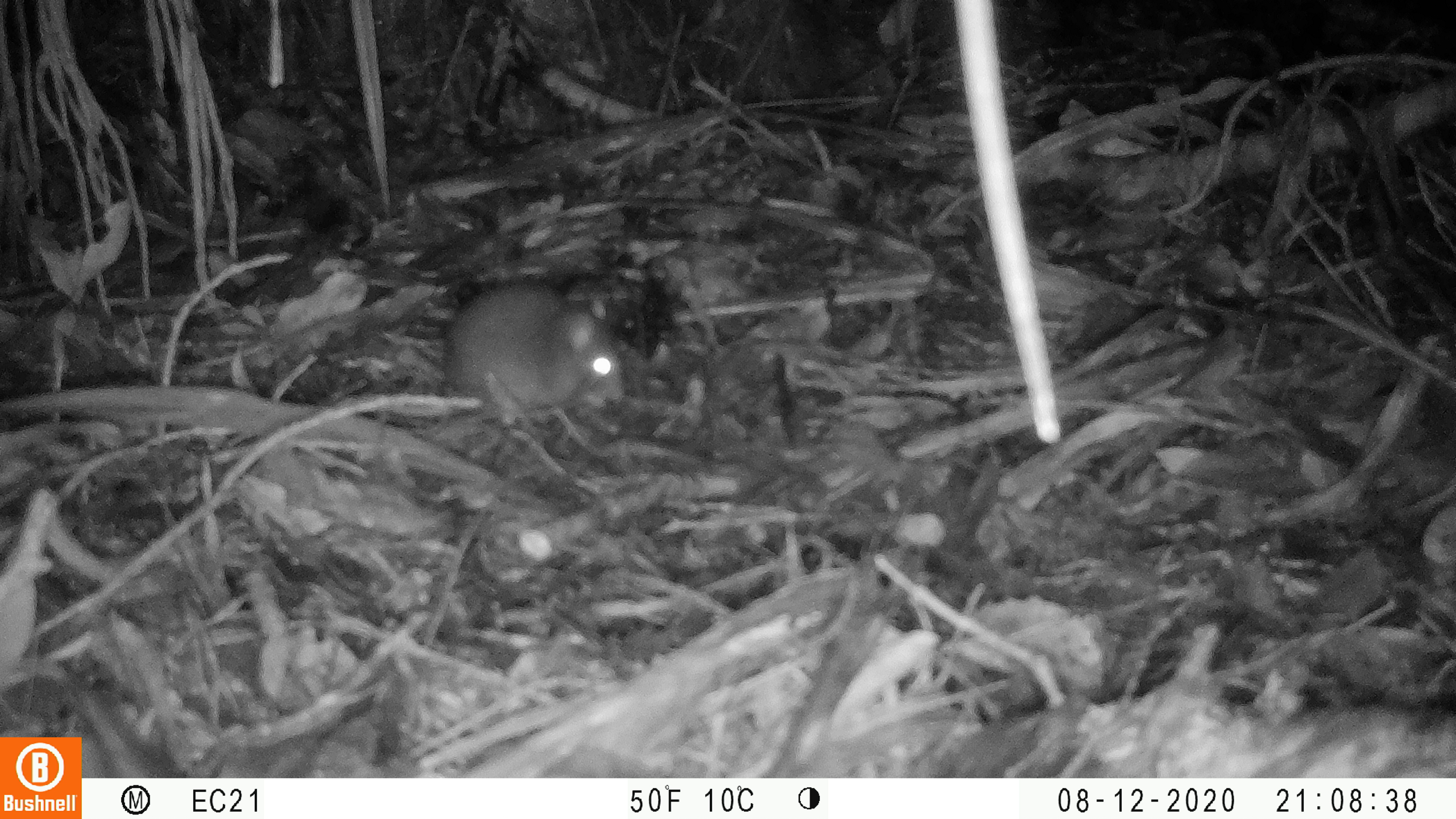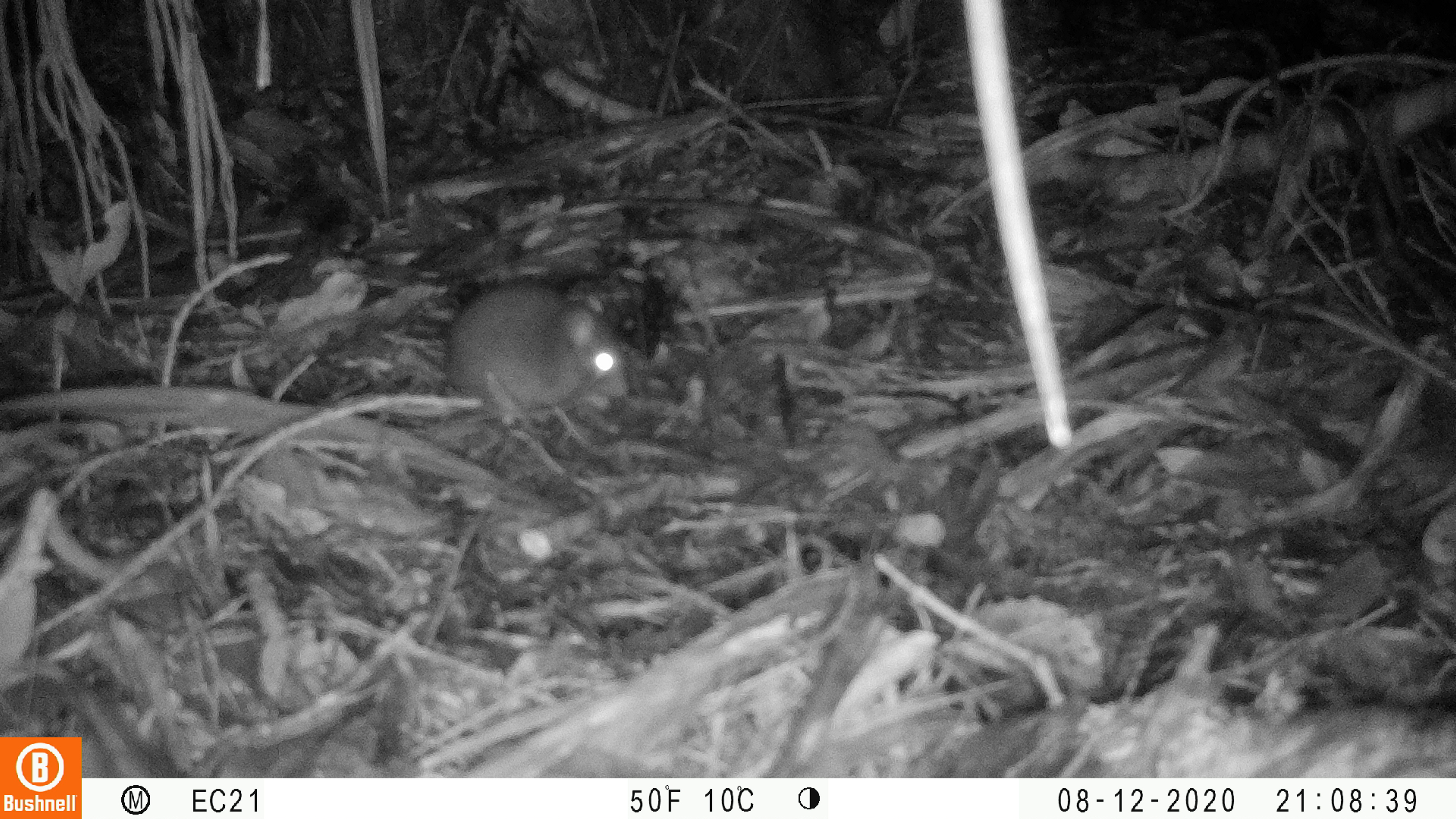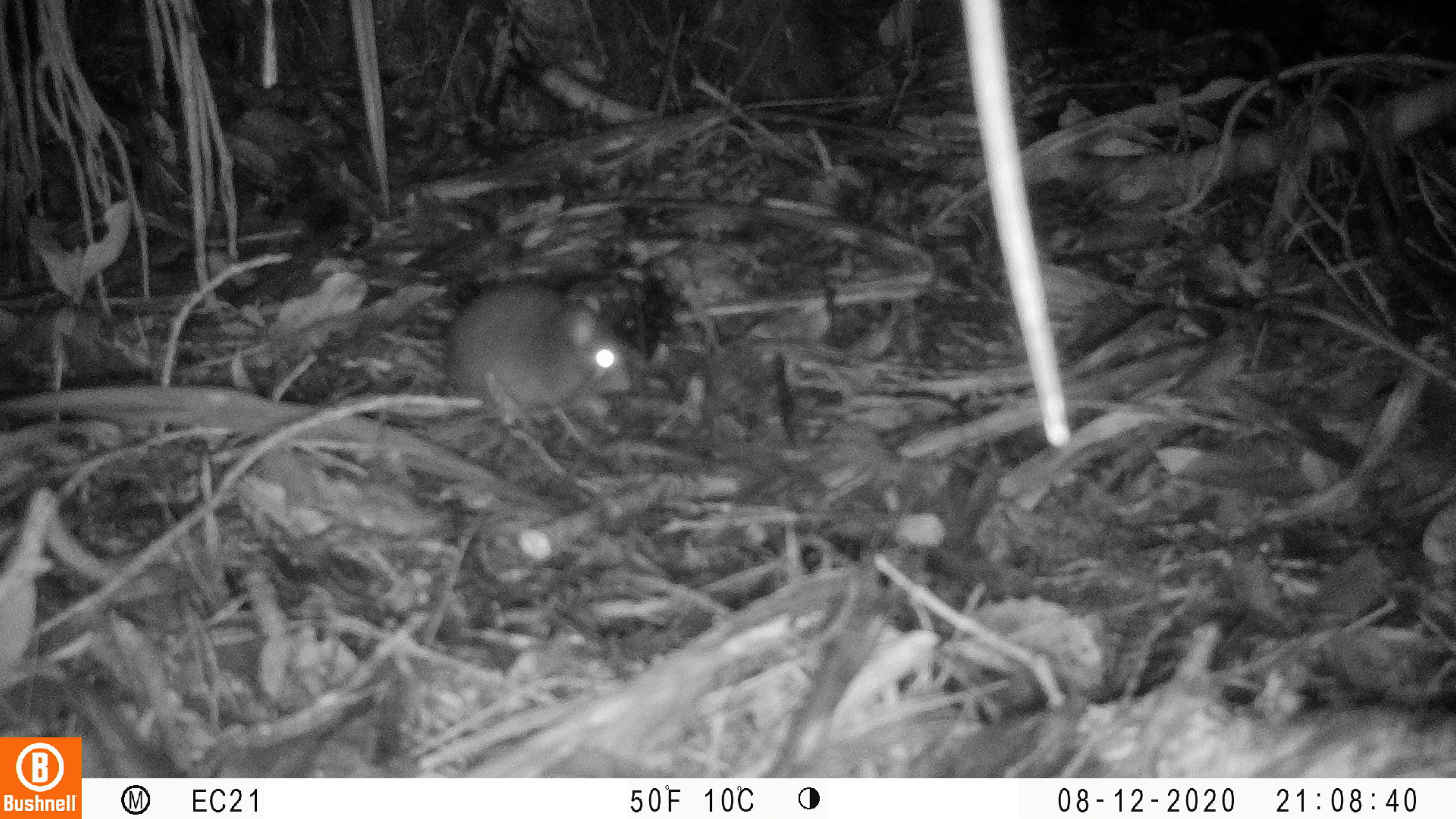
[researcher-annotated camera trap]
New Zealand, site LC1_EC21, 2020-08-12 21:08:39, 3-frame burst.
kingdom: Animalia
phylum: Chordata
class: Mammalia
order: Rodentia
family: Muridae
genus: Rattus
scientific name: Rattus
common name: rat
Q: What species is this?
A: Rat (Rattus).